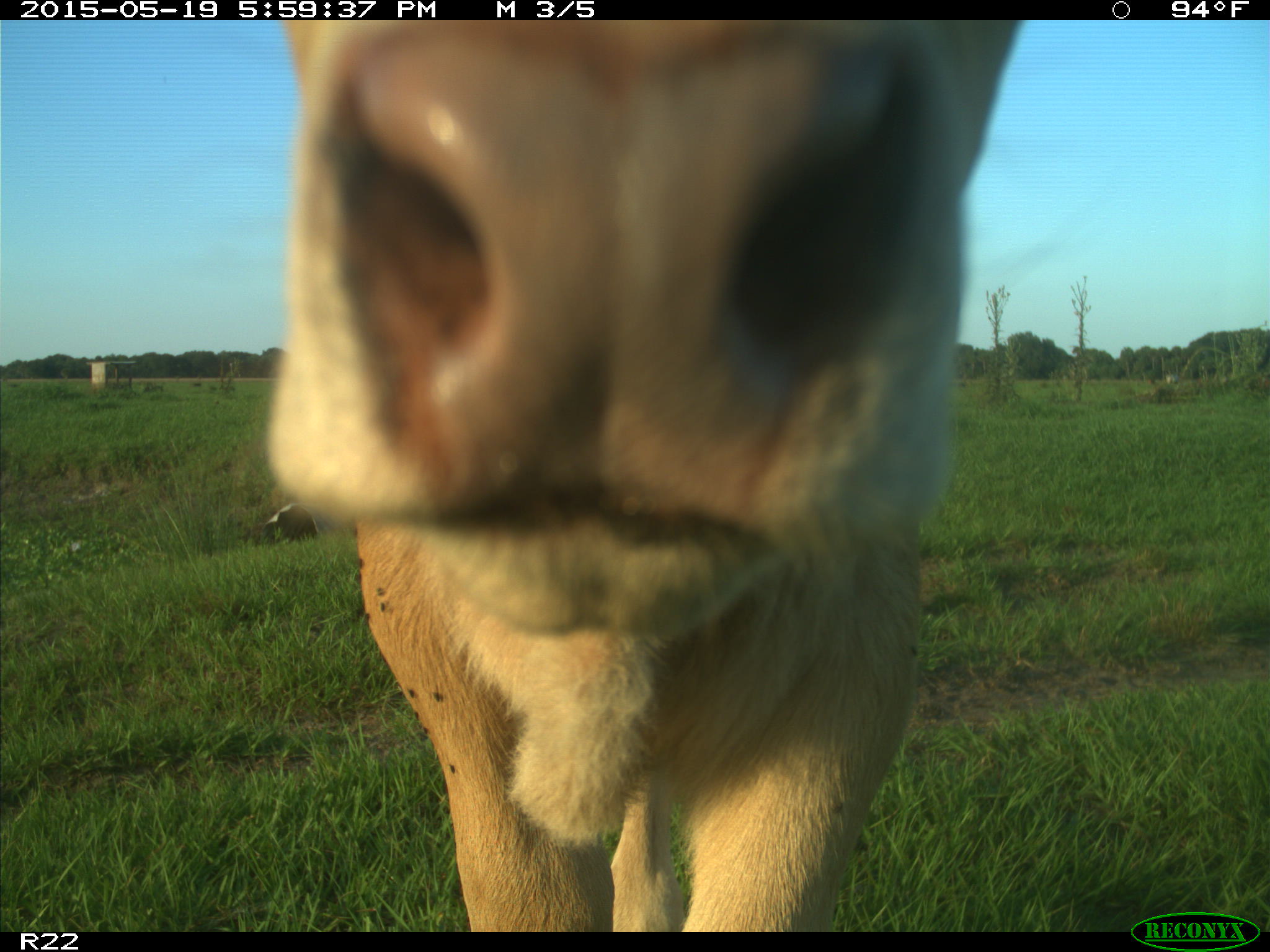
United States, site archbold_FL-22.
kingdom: Animalia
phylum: Chordata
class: Mammalia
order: Artiodactyla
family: Bovidae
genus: Bos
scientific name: Bos taurus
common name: domestic cow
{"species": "Bos taurus (domestic cow)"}